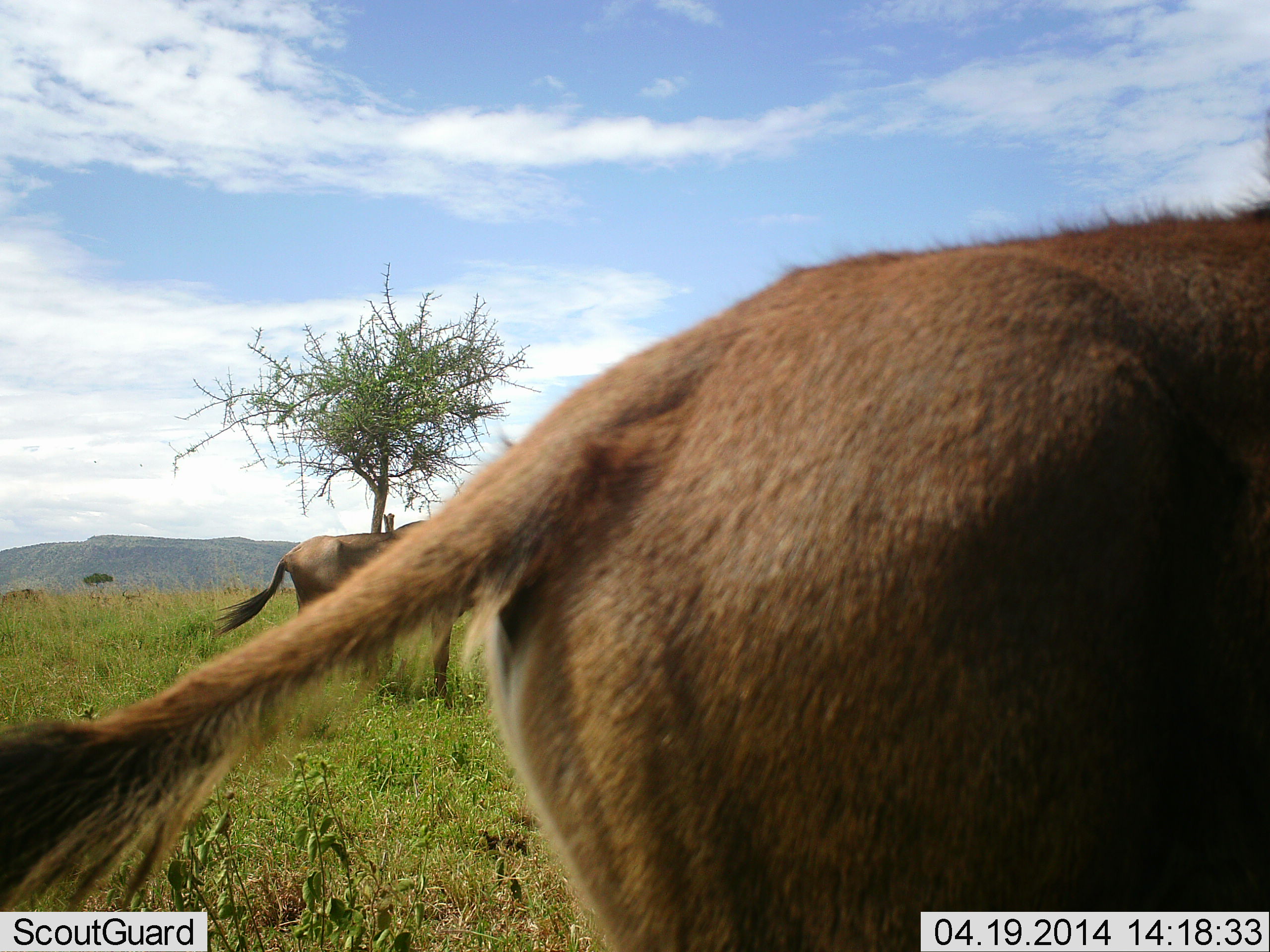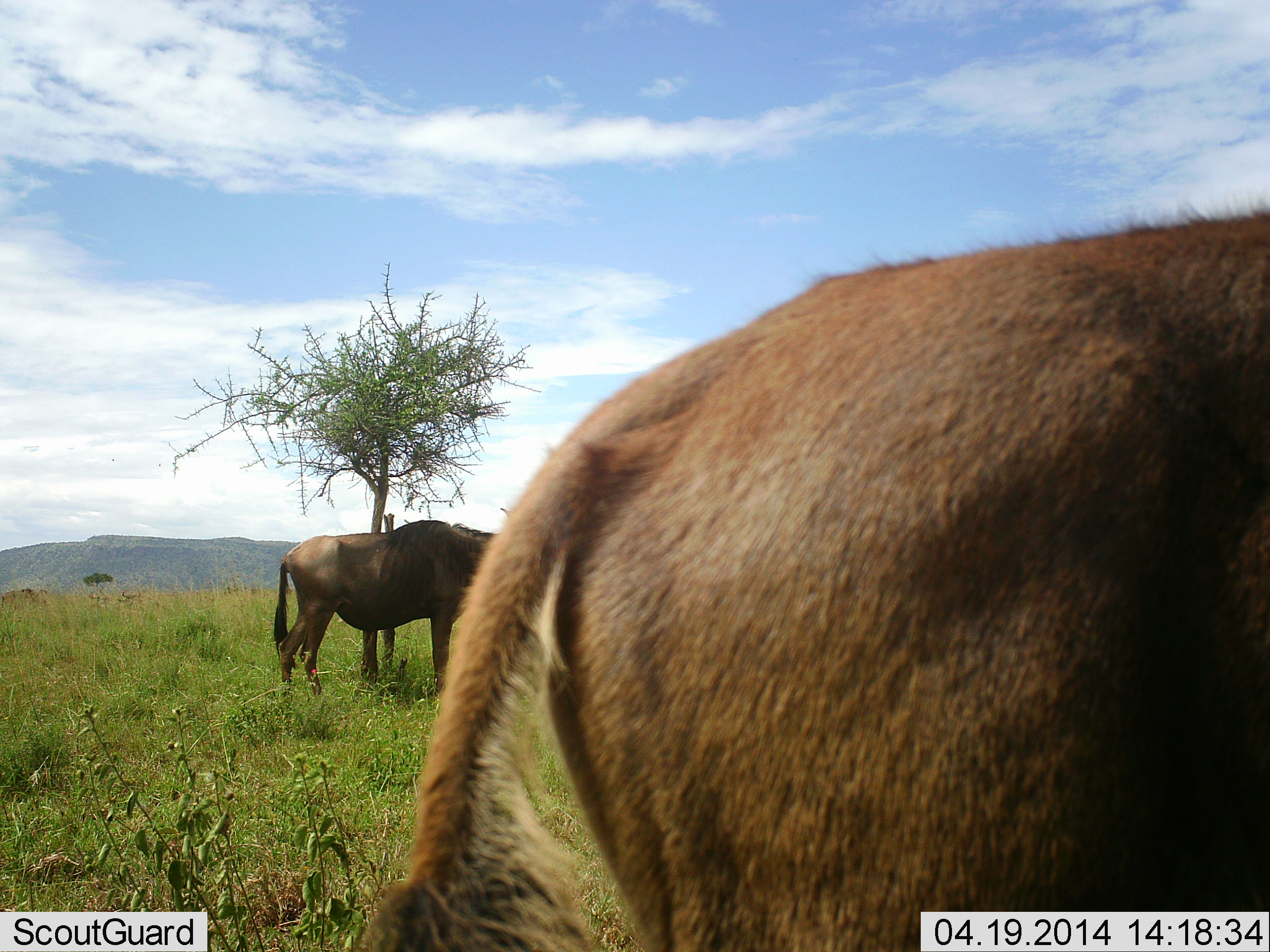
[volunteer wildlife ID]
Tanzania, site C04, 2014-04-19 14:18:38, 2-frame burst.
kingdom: Animalia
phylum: Chordata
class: Mammalia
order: Artiodactyla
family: Bovidae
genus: Connochaetes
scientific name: Connochaetes taurinus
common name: blue wildebeest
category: wildebeest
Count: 2.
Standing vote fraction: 100%.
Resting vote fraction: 18%.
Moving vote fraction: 0%.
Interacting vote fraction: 0%.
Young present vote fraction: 27%.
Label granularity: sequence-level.